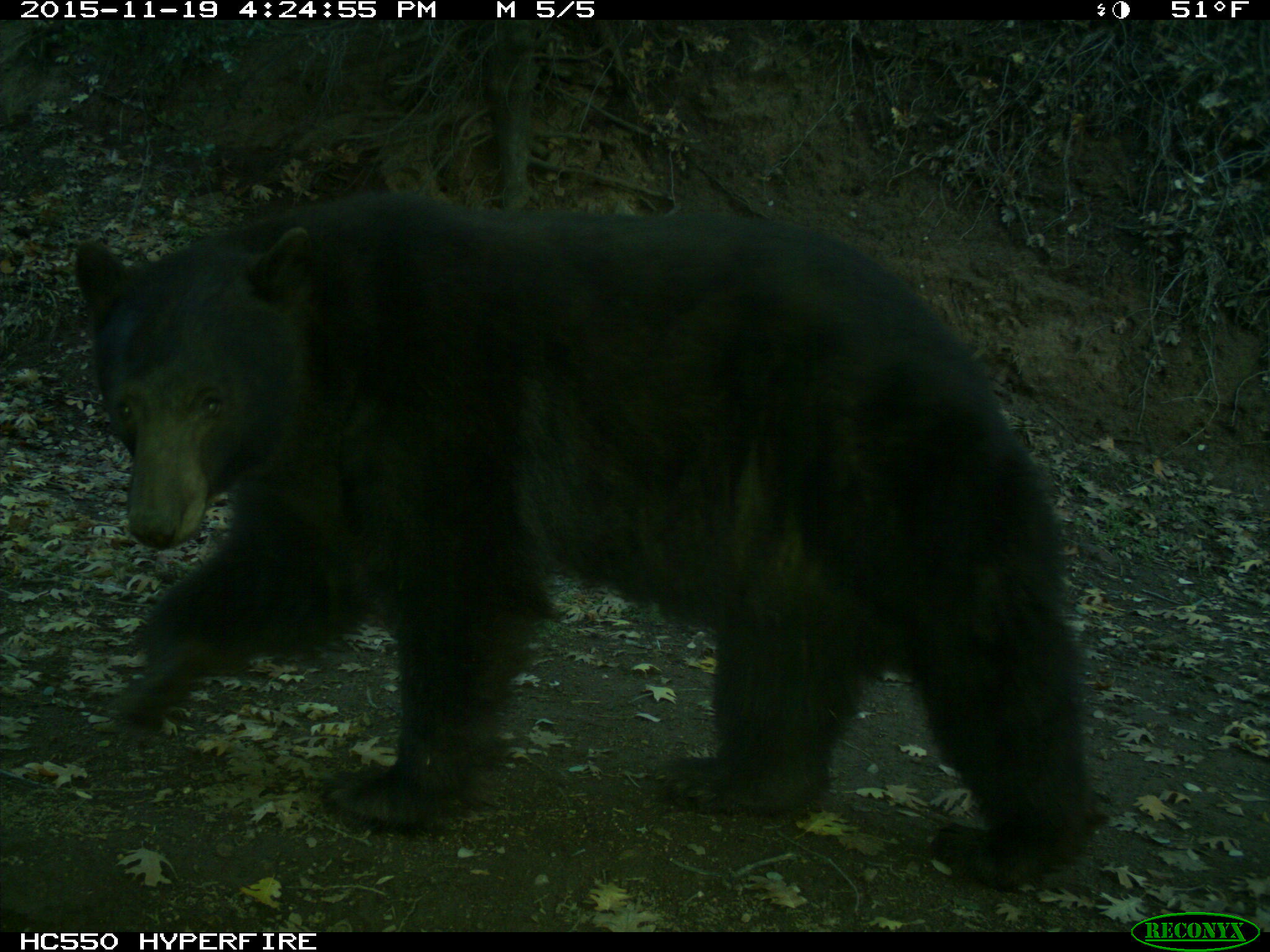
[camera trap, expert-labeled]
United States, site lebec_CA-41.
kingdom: Animalia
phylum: Chordata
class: Mammalia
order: Carnivora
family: Ursidae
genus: Ursus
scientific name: Ursus americanus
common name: american black bear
Ursus americanus (american black bear).